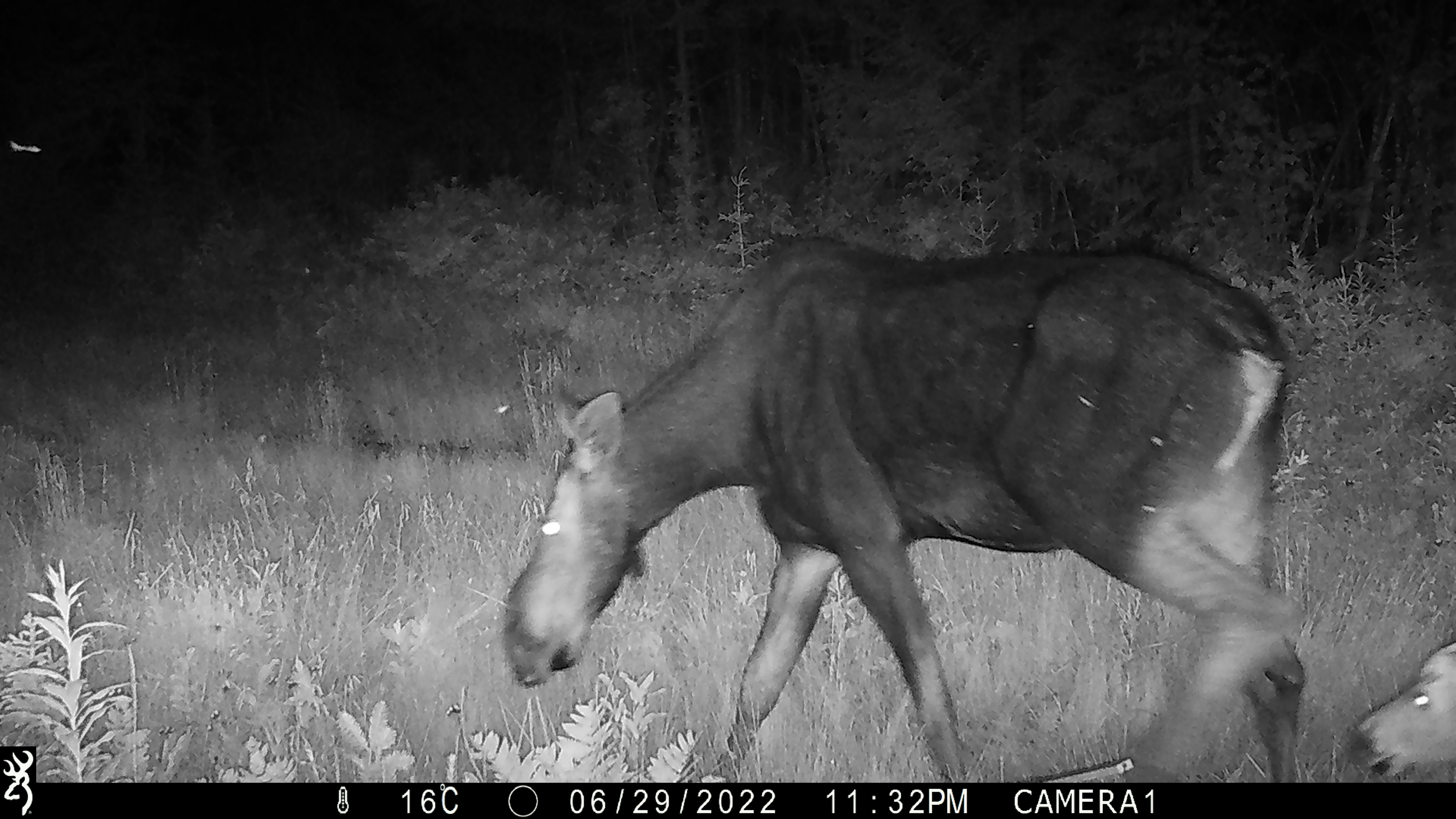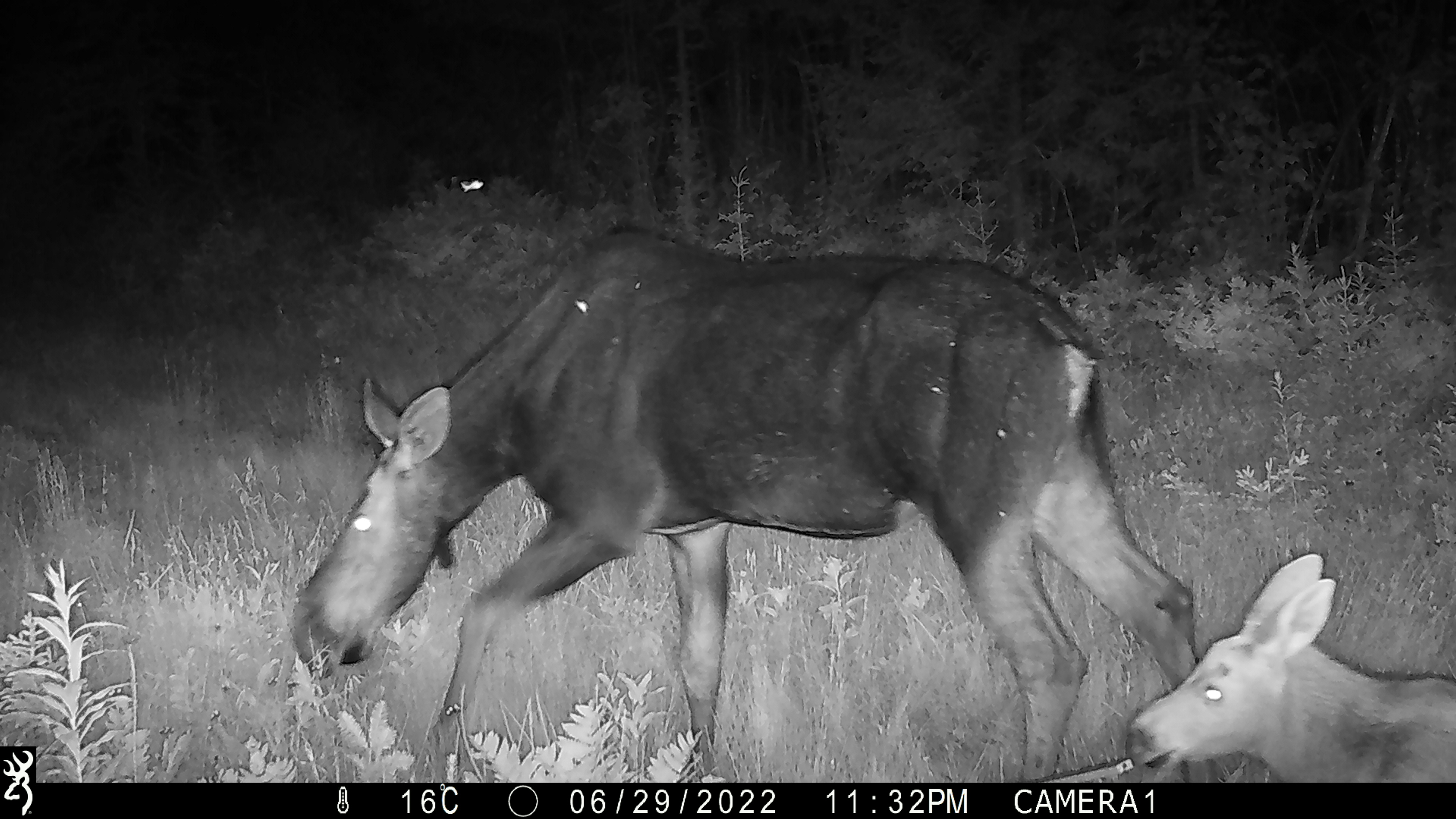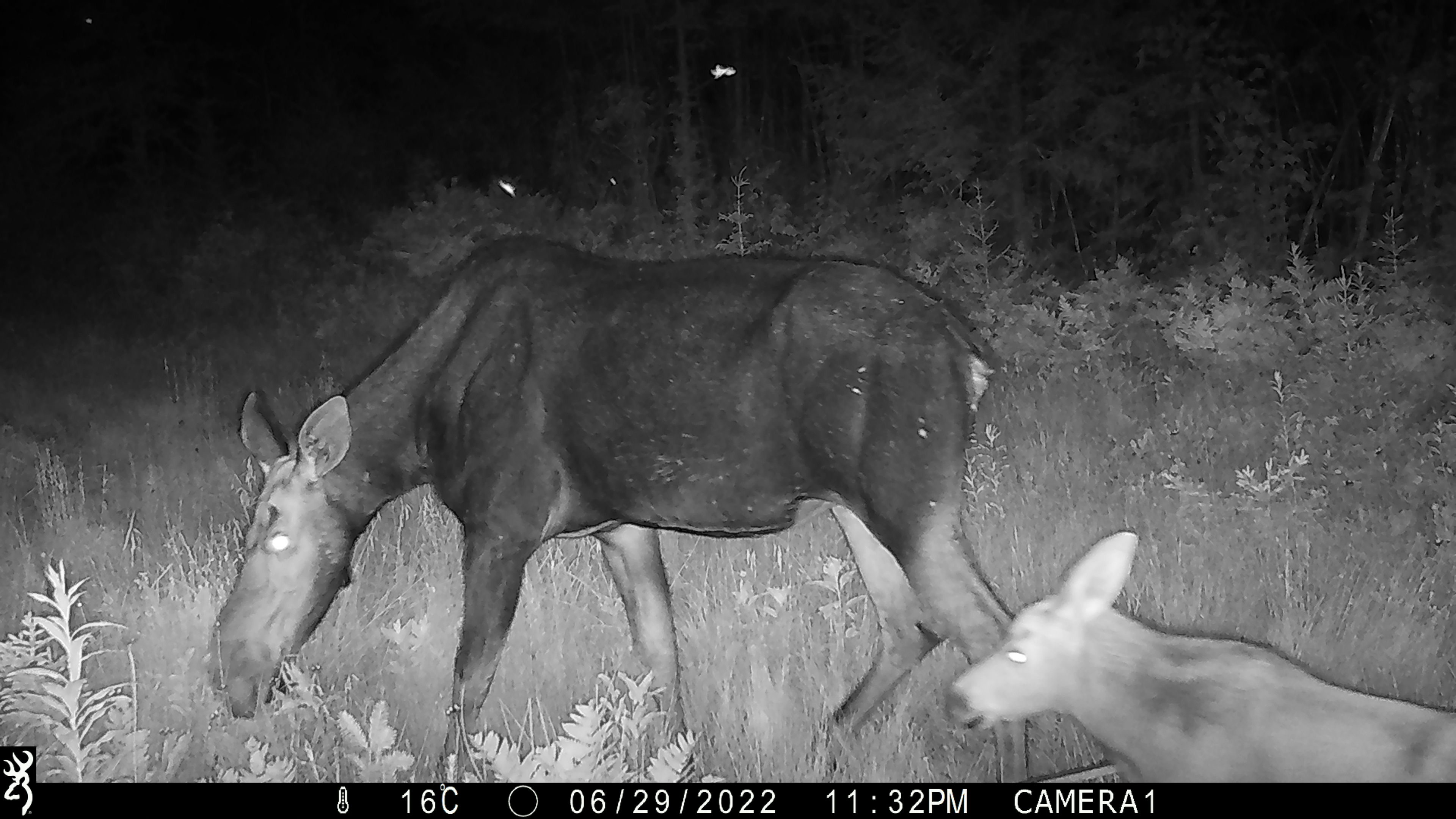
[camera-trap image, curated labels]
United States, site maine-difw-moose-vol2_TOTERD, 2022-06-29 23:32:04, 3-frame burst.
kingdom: Animalia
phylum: Chordata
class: Mammalia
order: Artiodactyla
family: Cervidae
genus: Alces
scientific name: Alces alces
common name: moose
Moose (Alces alces).